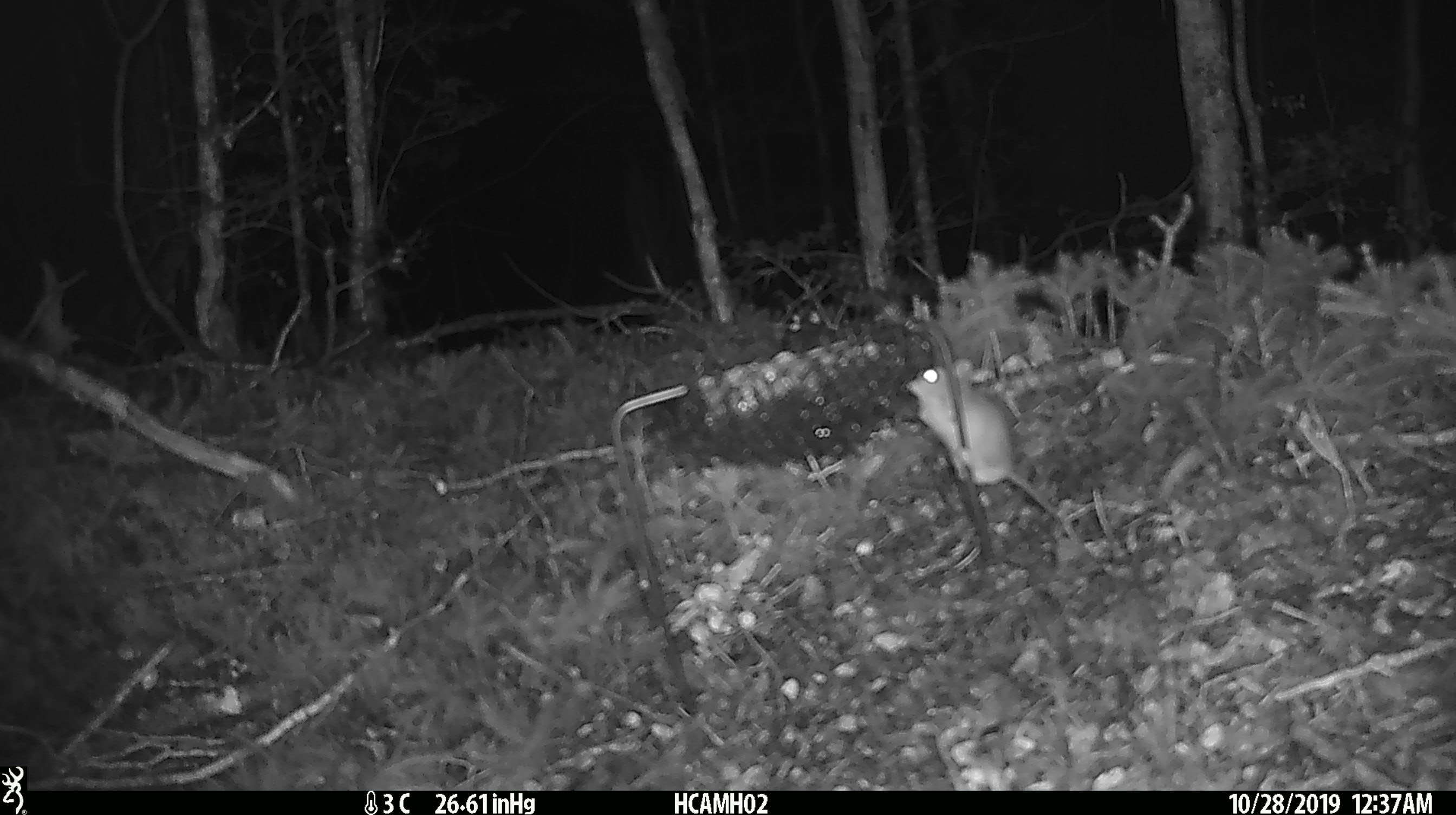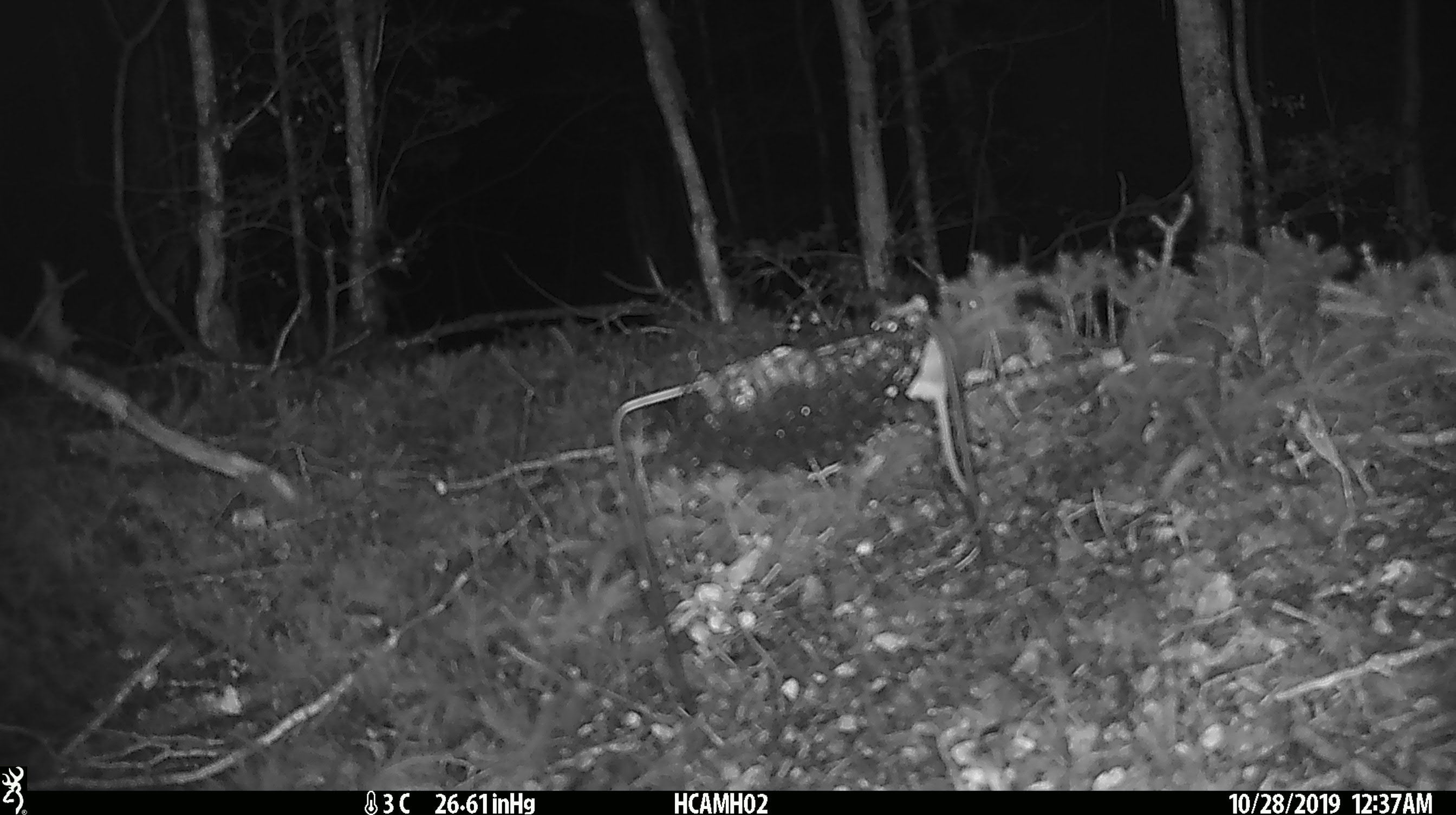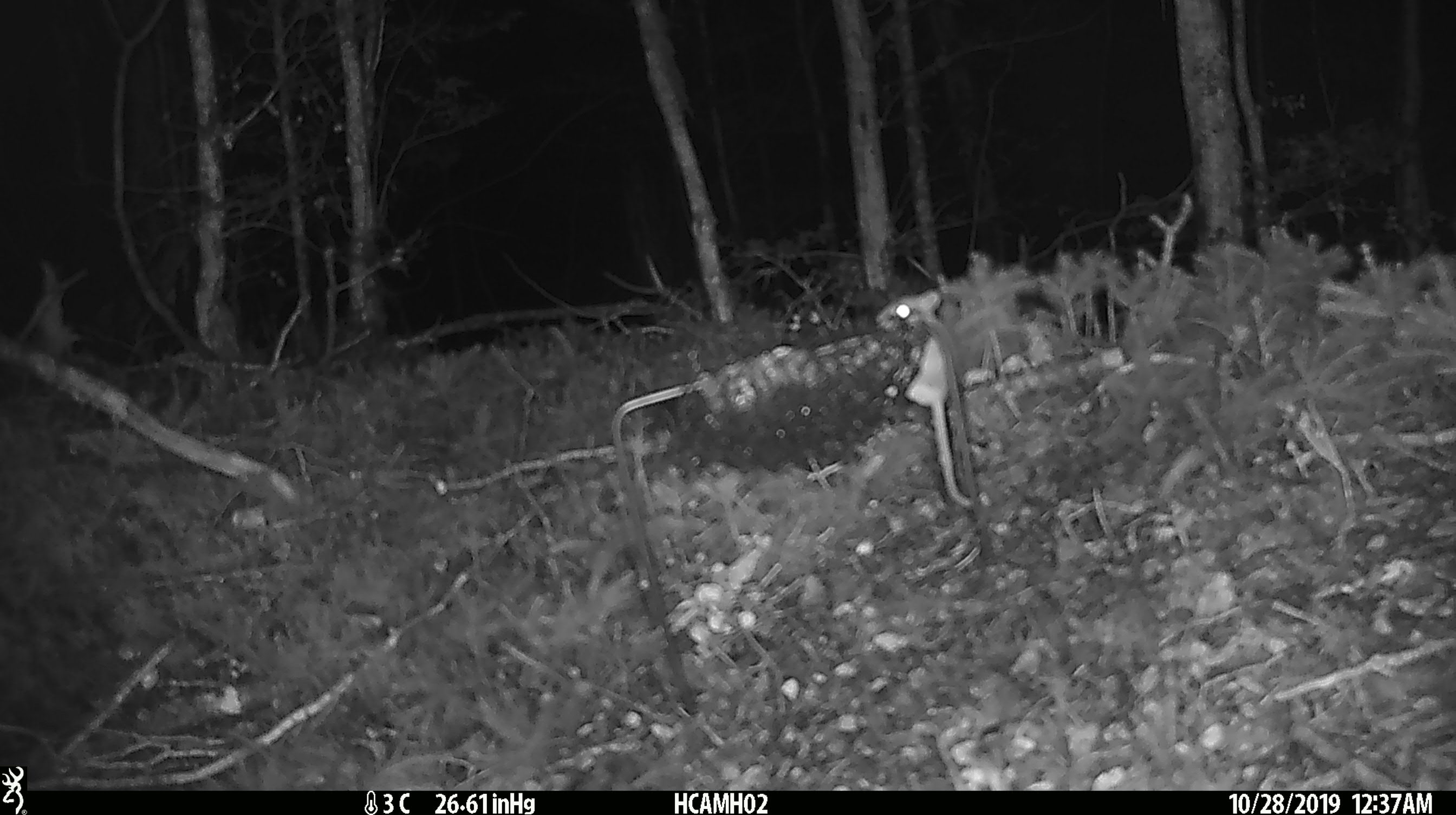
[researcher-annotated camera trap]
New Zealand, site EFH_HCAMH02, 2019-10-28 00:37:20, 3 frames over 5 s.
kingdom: Animalia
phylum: Chordata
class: Mammalia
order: Rodentia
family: Muridae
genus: Mus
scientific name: Mus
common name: mouse